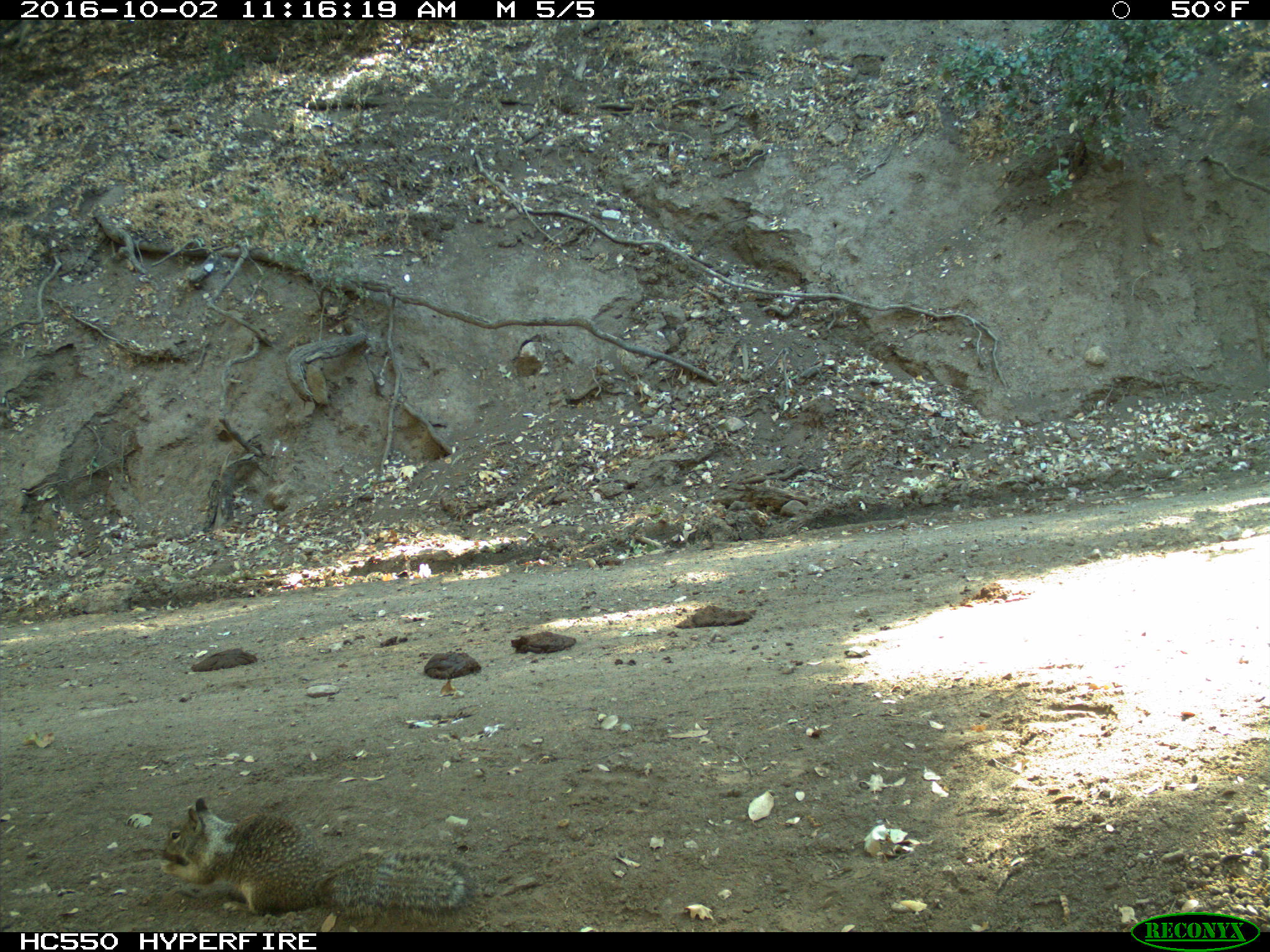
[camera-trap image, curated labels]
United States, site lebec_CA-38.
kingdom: Animalia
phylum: Chordata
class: Mammalia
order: Rodentia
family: Sciuridae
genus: Otospermophilus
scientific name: Otospermophilus beecheyi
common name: california ground squirrel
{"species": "Otospermophilus beecheyi (california ground squirrel)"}